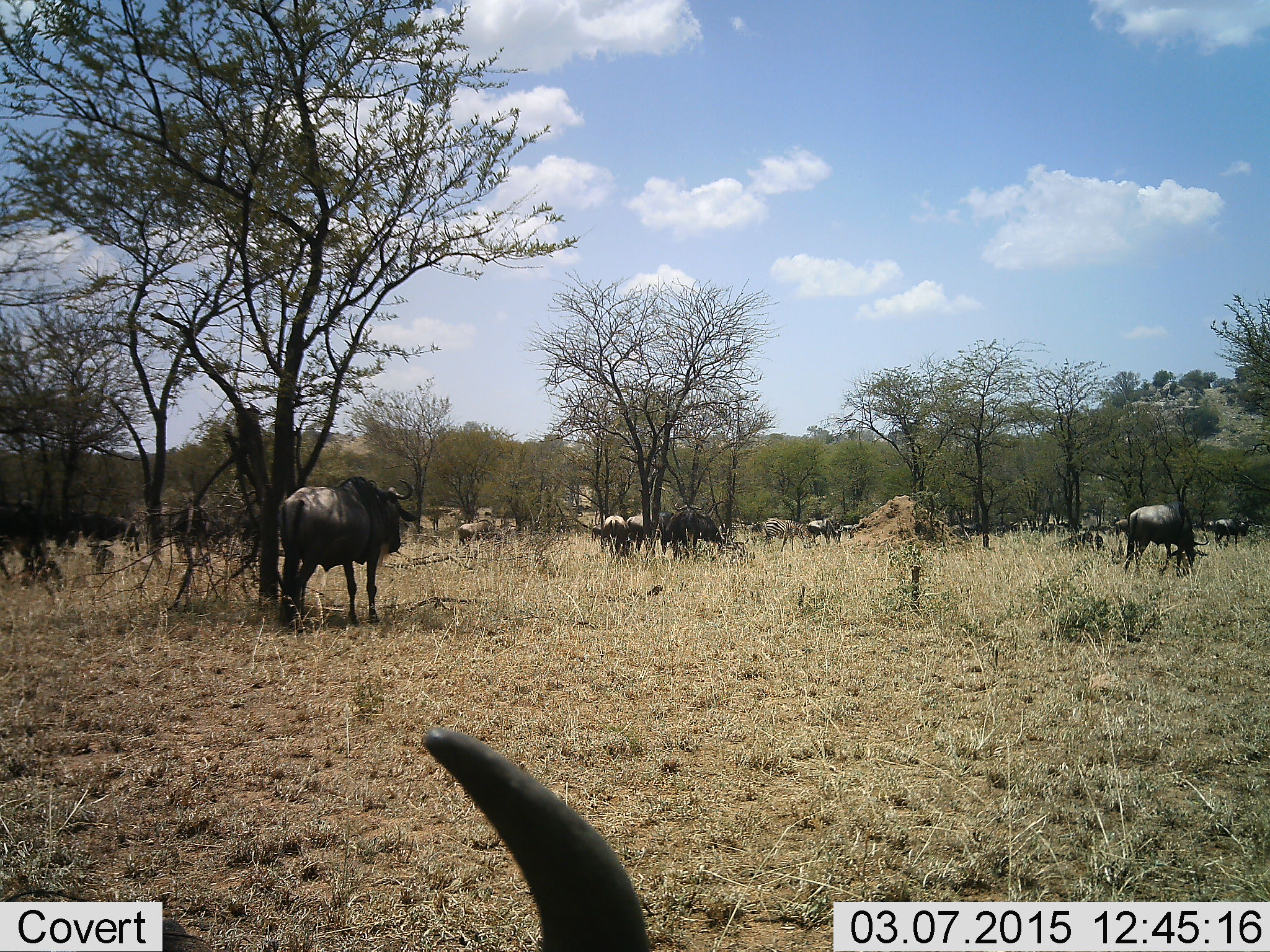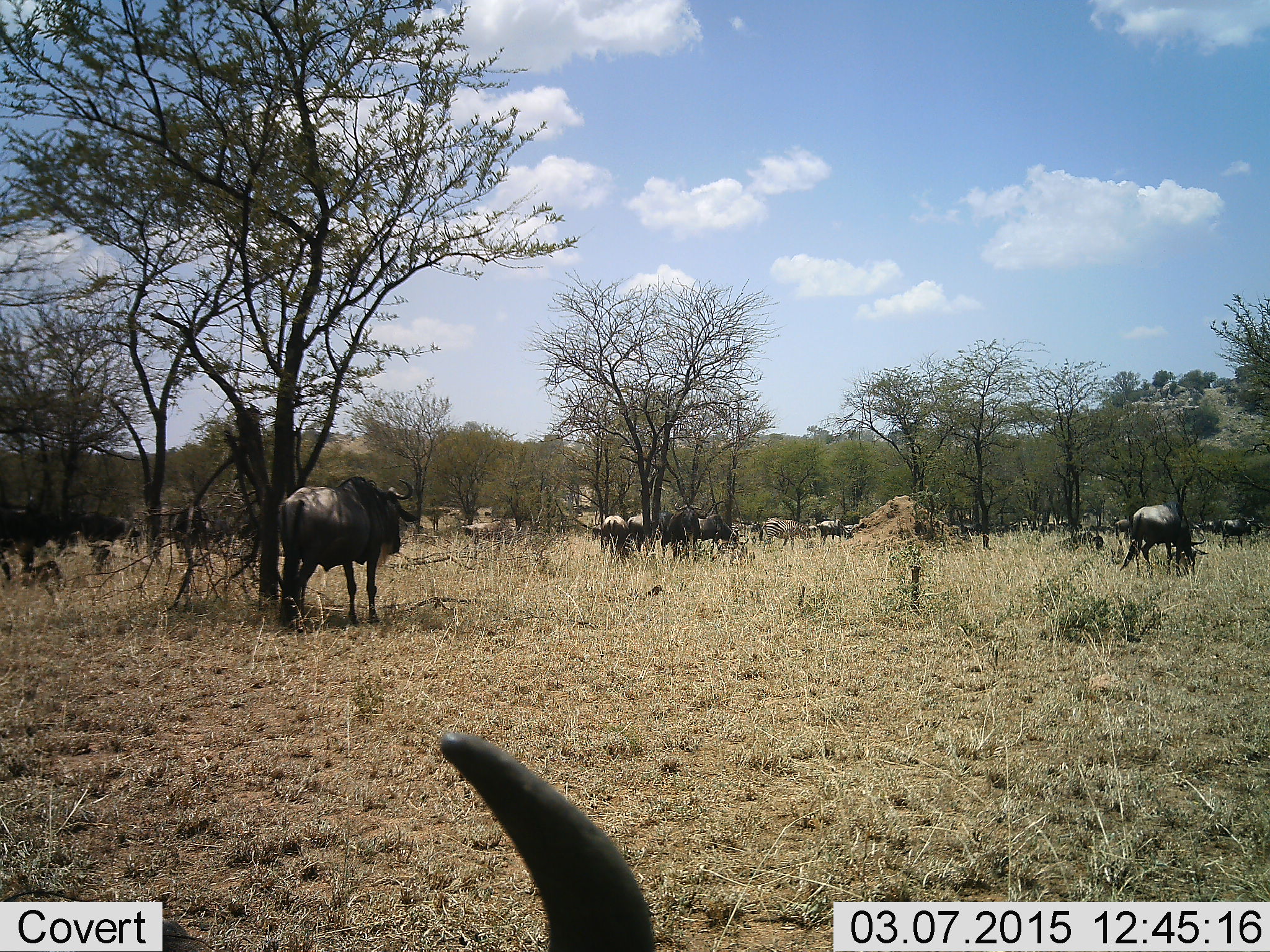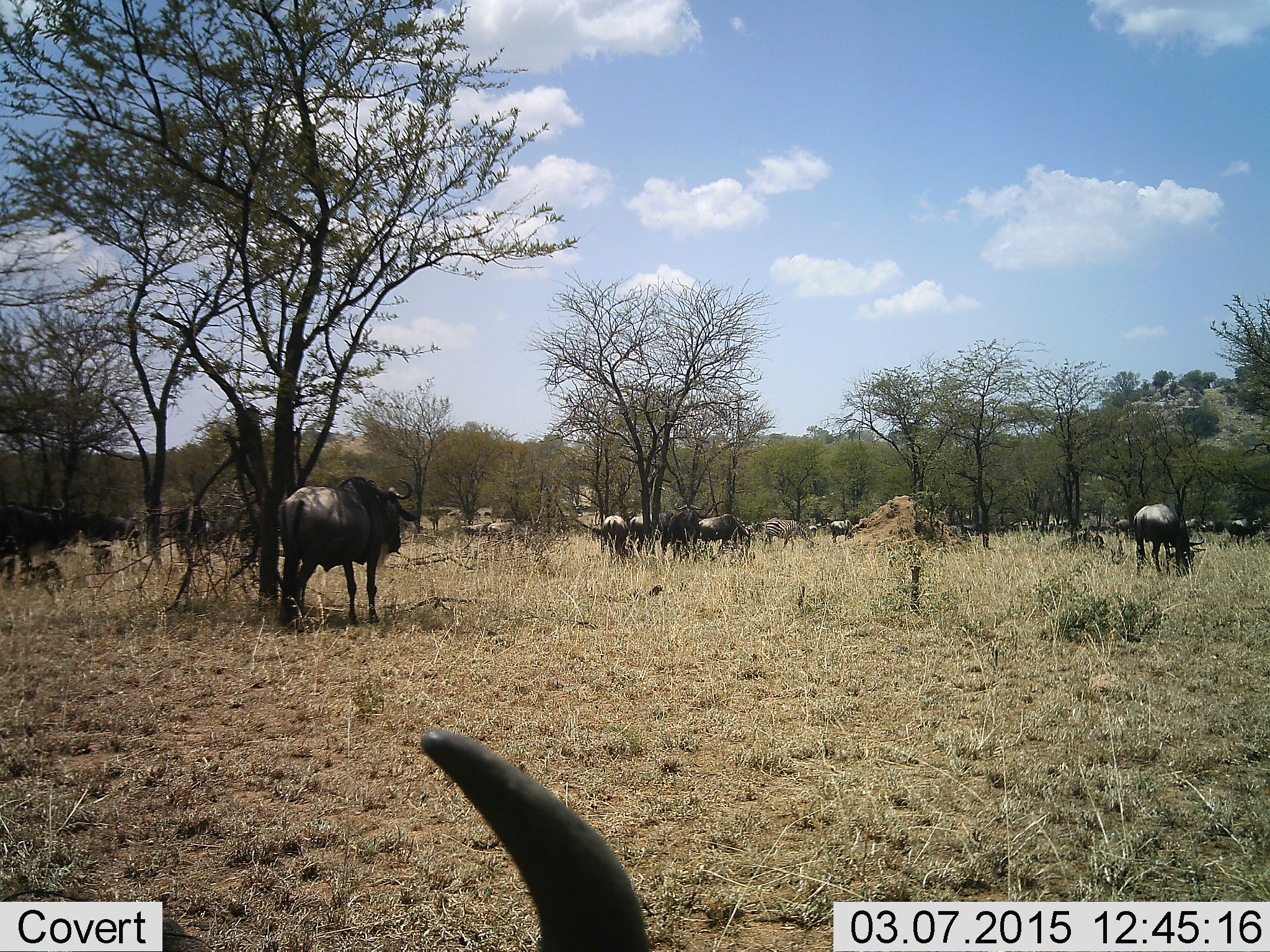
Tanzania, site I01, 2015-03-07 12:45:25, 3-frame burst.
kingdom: Animalia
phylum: Chordata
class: Mammalia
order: Artiodactyla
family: Bovidae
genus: Connochaetes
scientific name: Connochaetes taurinus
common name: blue wildebeest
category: wildebeest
Wildebeest (blue wildebeest) (Connochaetes taurinus), count 11-50. Behavior (volunteer vote fractions): standing 67%, resting 42%, moving 50%, interacting 0%. Young present (vote fraction): 0%. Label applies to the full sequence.